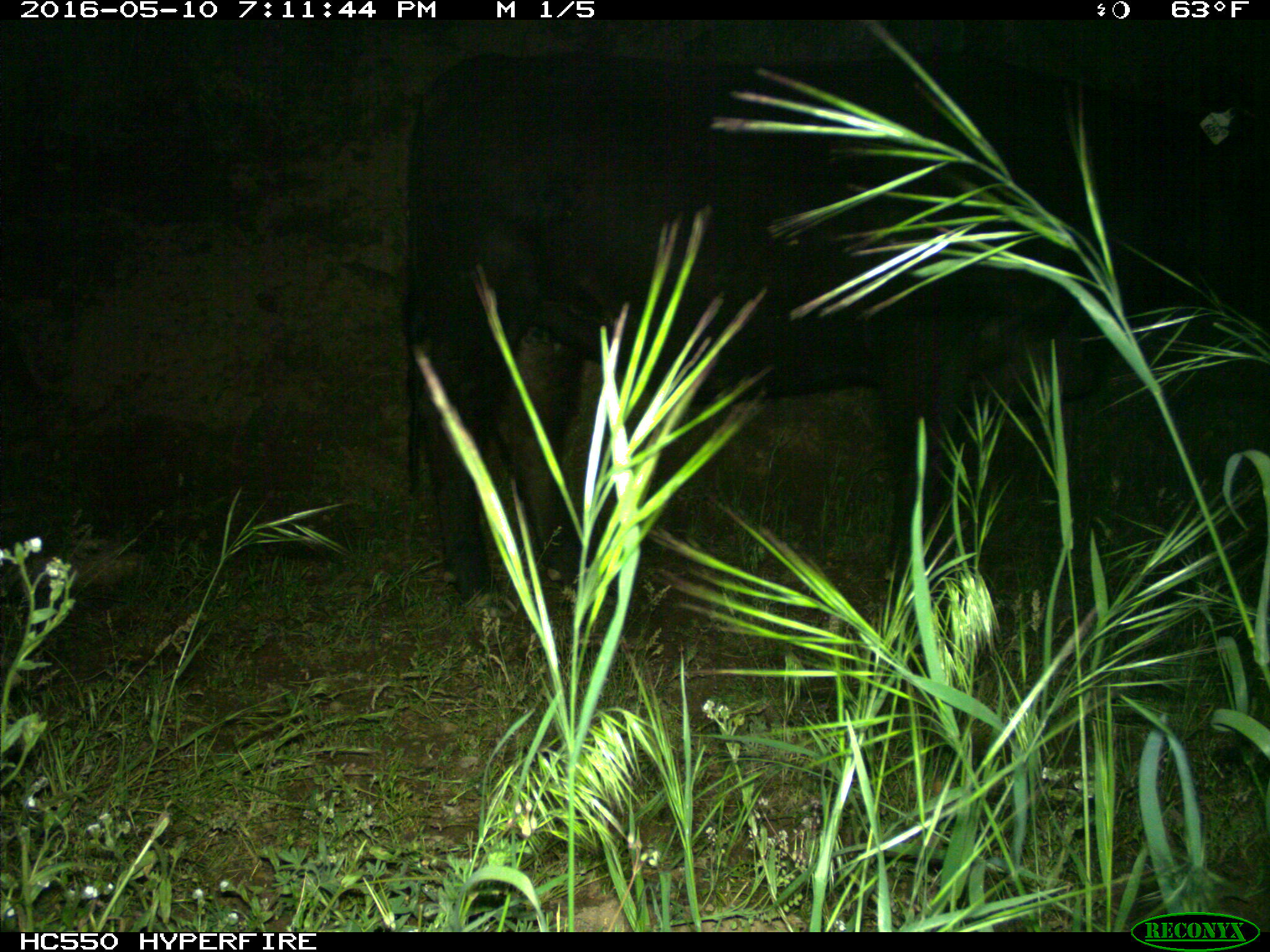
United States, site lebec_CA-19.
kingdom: Animalia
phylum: Chordata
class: Mammalia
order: Artiodactyla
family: Bovidae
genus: Bos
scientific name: Bos taurus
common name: domestic cow